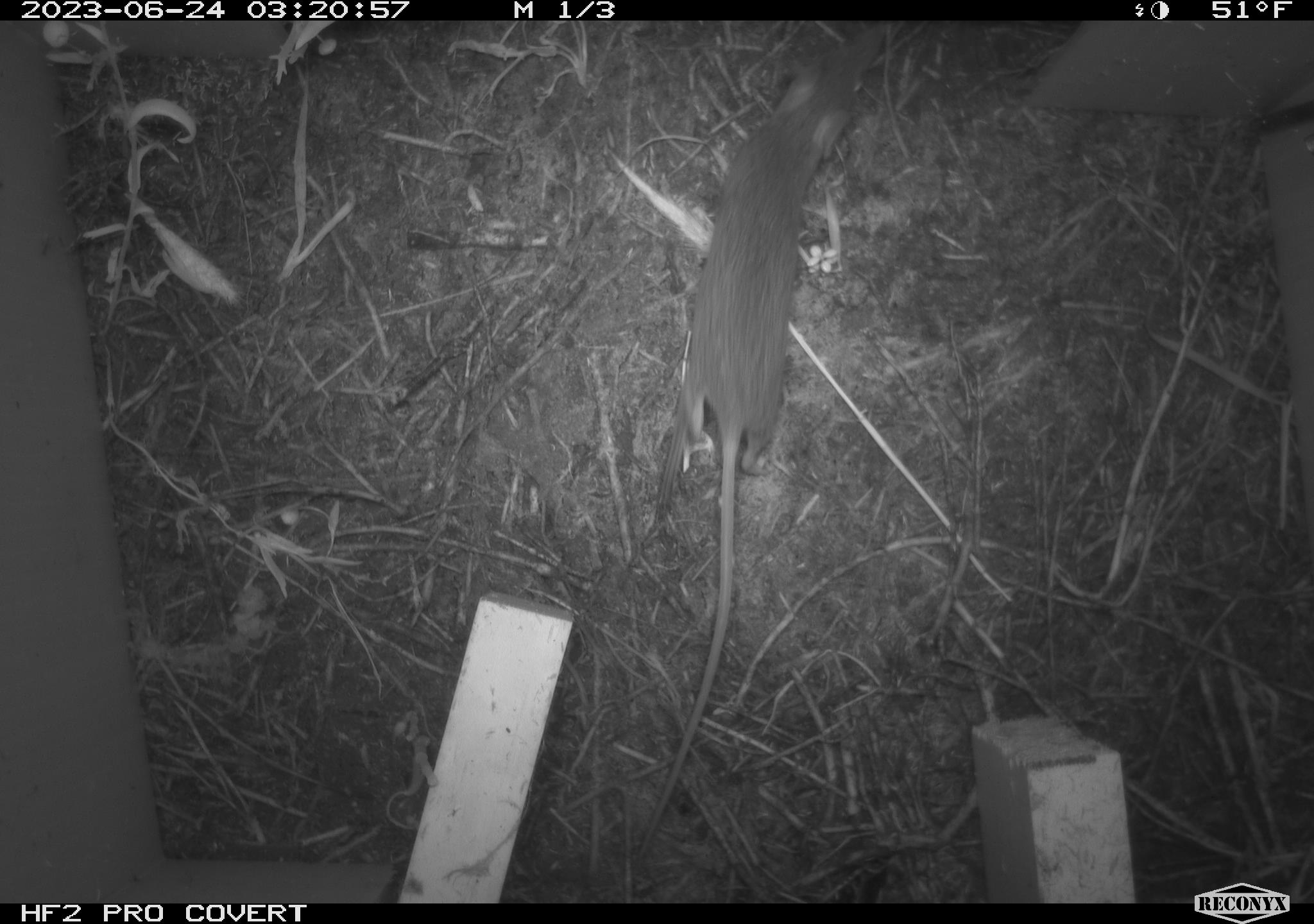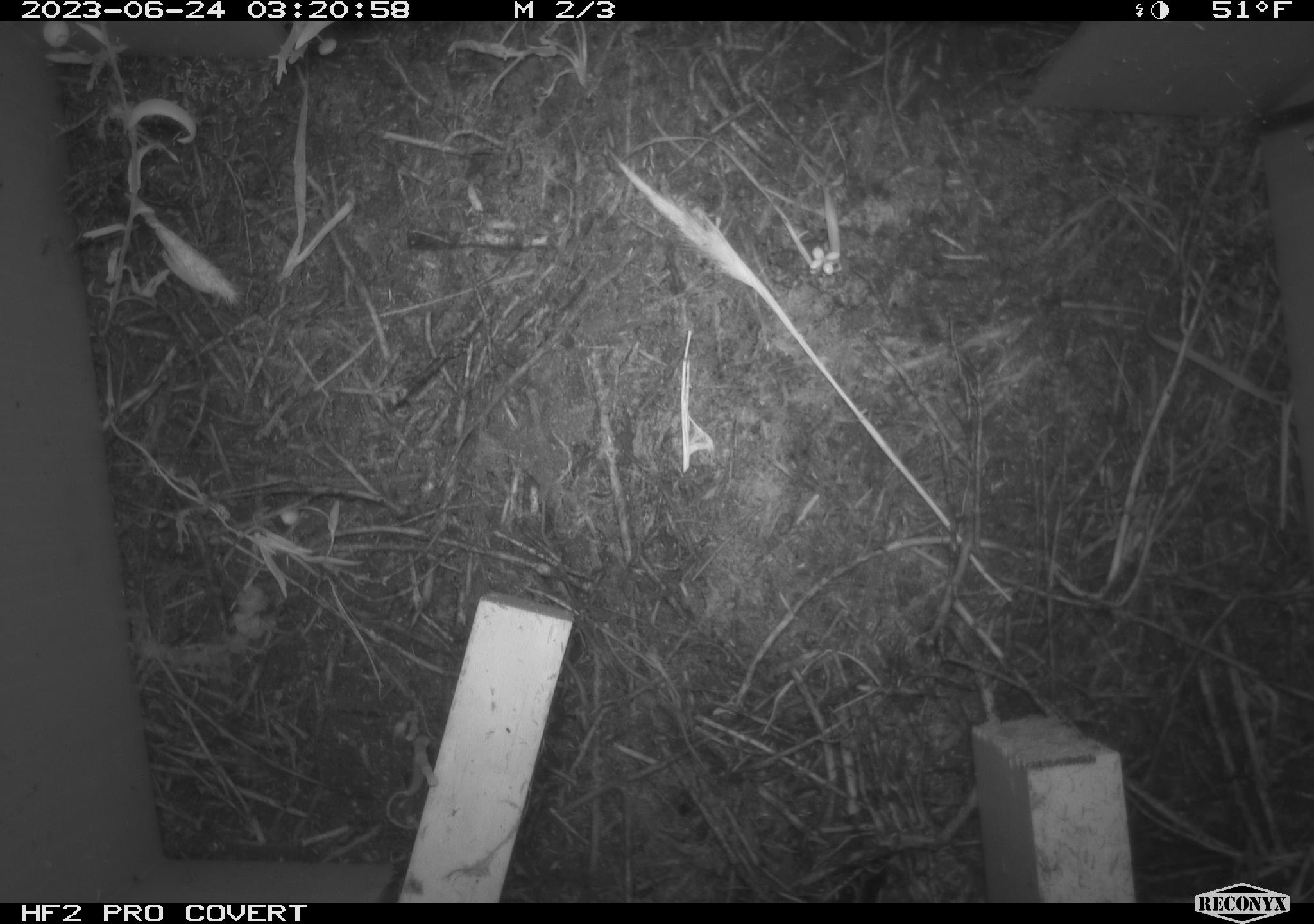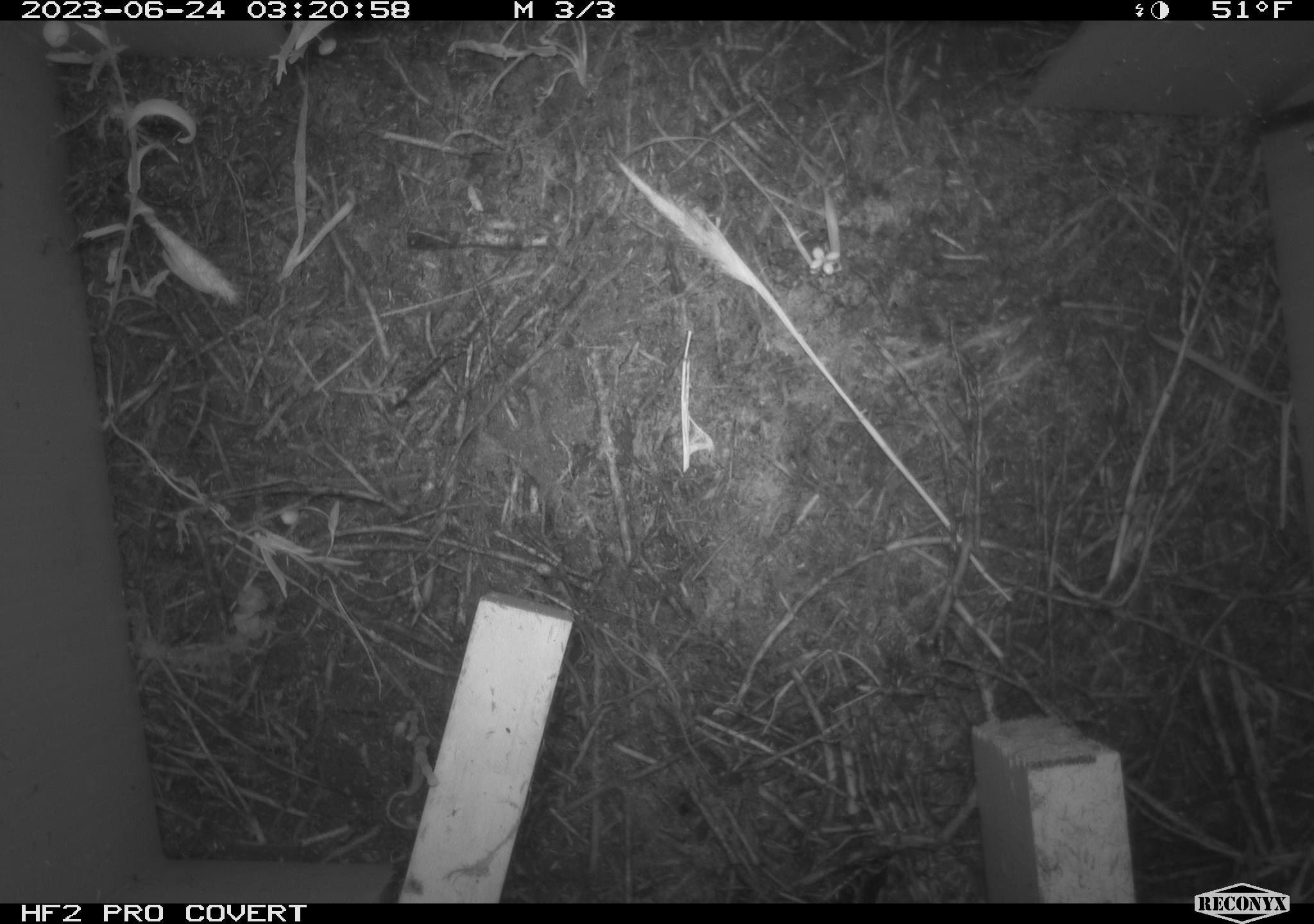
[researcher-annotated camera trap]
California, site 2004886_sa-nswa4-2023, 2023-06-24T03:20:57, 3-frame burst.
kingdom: Animalia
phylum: Chordata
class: Mammalia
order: Rodentia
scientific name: Rodentia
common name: mouse species